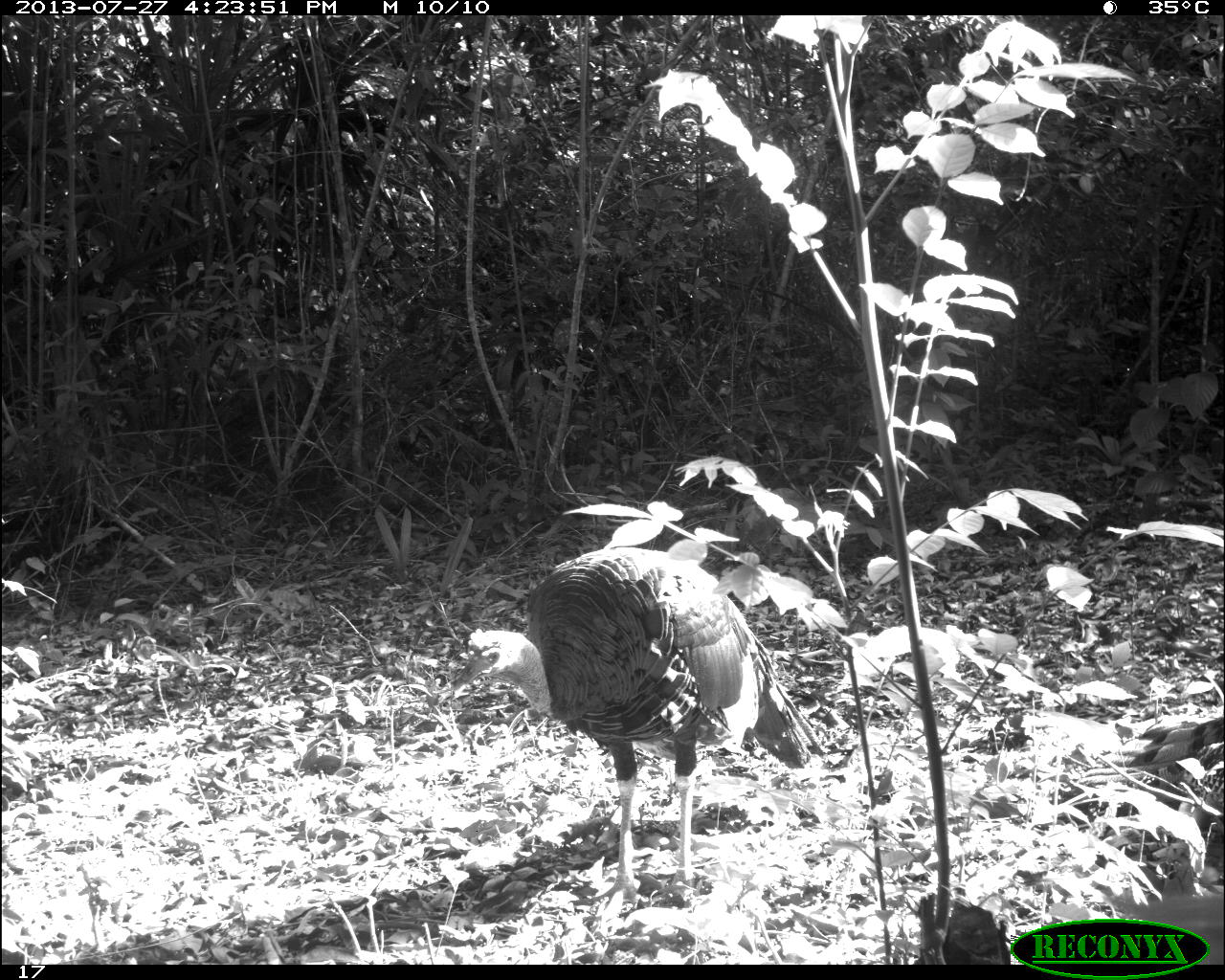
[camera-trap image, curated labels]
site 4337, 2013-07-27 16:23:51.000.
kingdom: Animalia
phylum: Chordata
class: Aves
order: Galliformes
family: Phasianidae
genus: Meleagris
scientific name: Meleagris ocellata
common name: ocellated turkey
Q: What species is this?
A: Meleagris ocellata (ocellated turkey).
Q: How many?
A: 1.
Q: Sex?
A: Male.